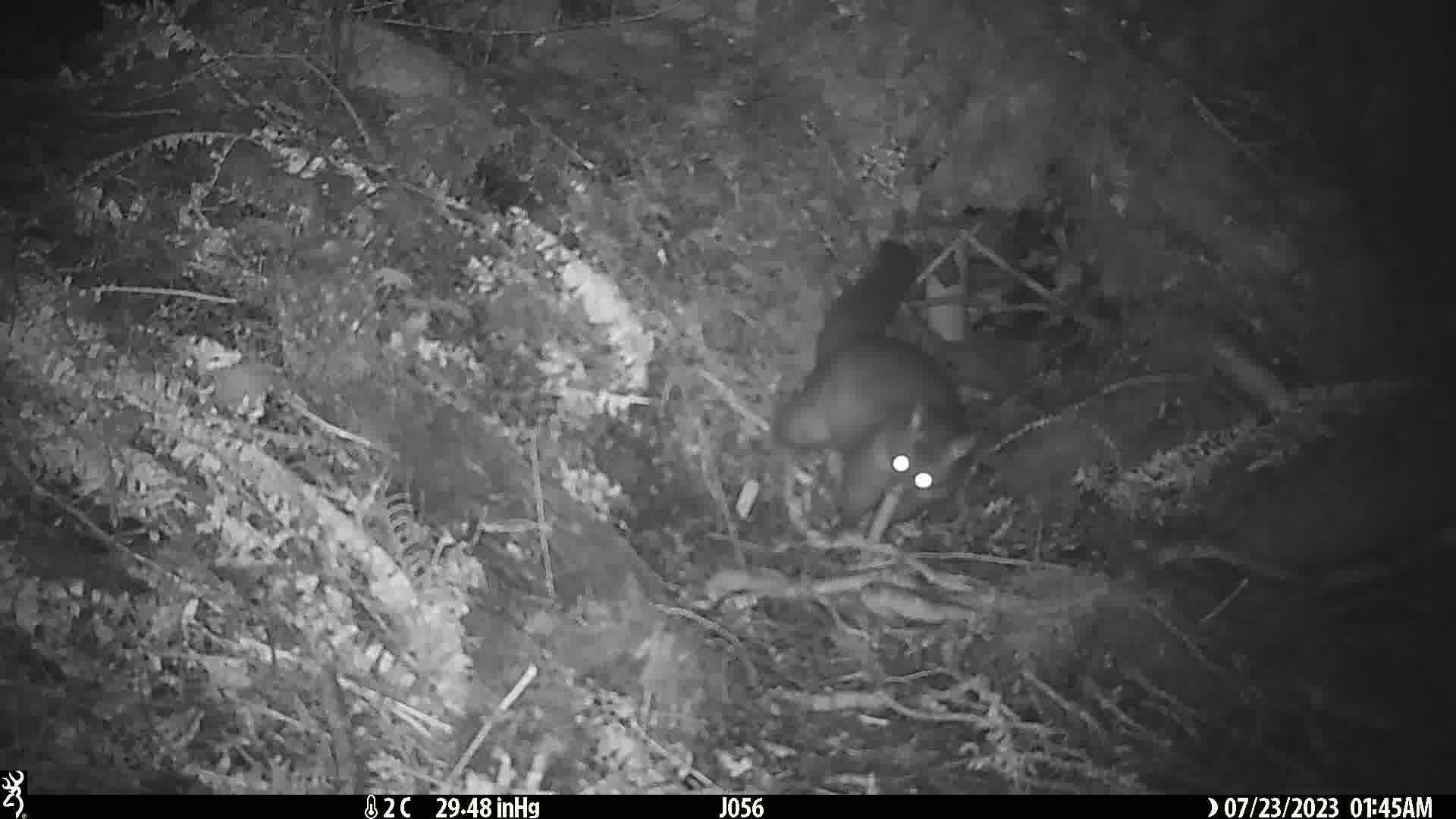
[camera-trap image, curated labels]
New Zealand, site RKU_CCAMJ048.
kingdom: Animalia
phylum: Chordata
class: Mammalia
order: Diprotodontia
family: Phalangeridae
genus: Trichosurus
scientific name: Trichosurus vulpecula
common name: common brushtail possum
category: possum